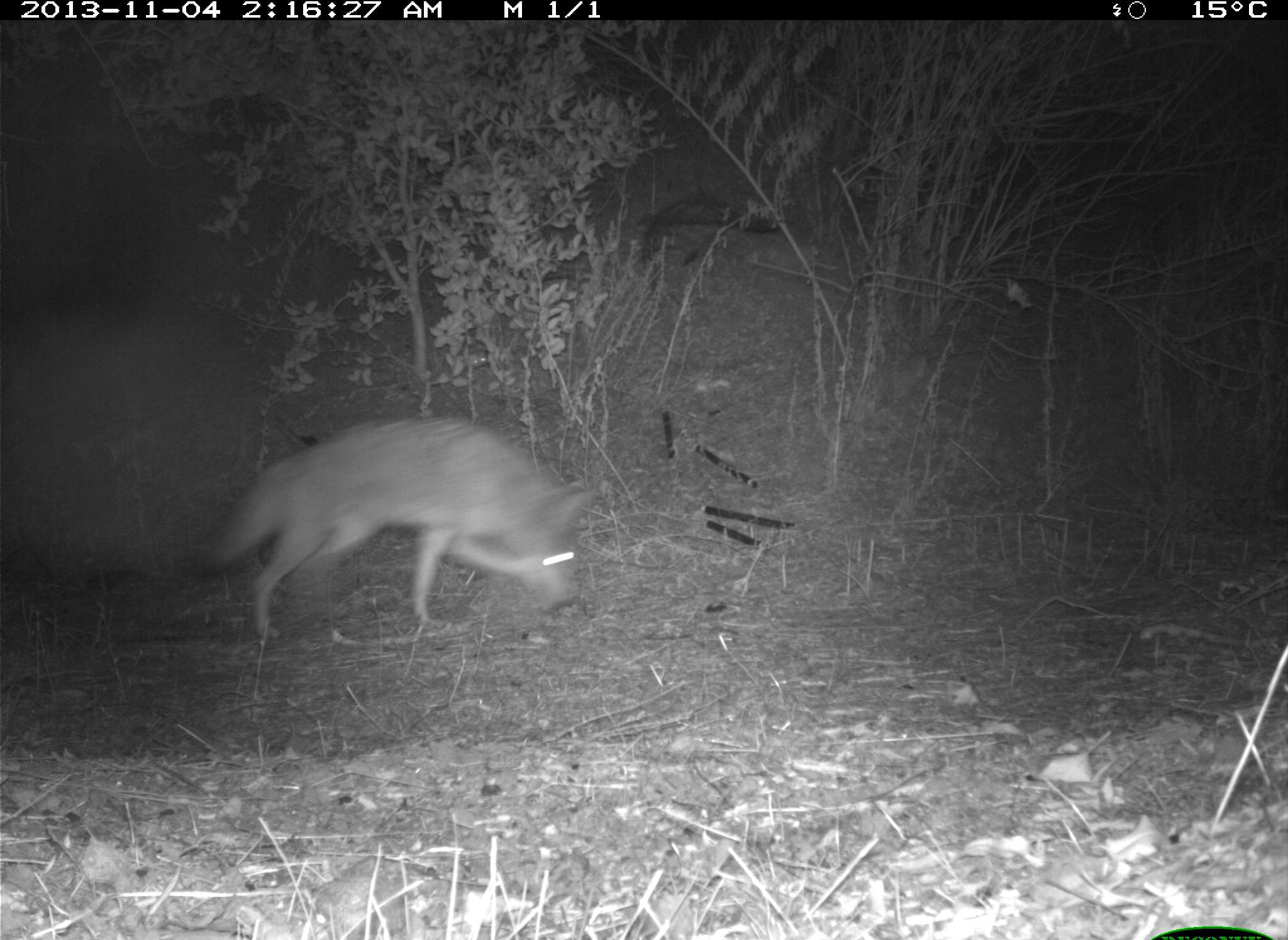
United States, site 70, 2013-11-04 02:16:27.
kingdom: Animalia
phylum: Chordata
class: Mammalia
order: Carnivora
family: Canidae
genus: Canis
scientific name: Canis latrans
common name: coyote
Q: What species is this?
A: Coyote (Canis latrans).